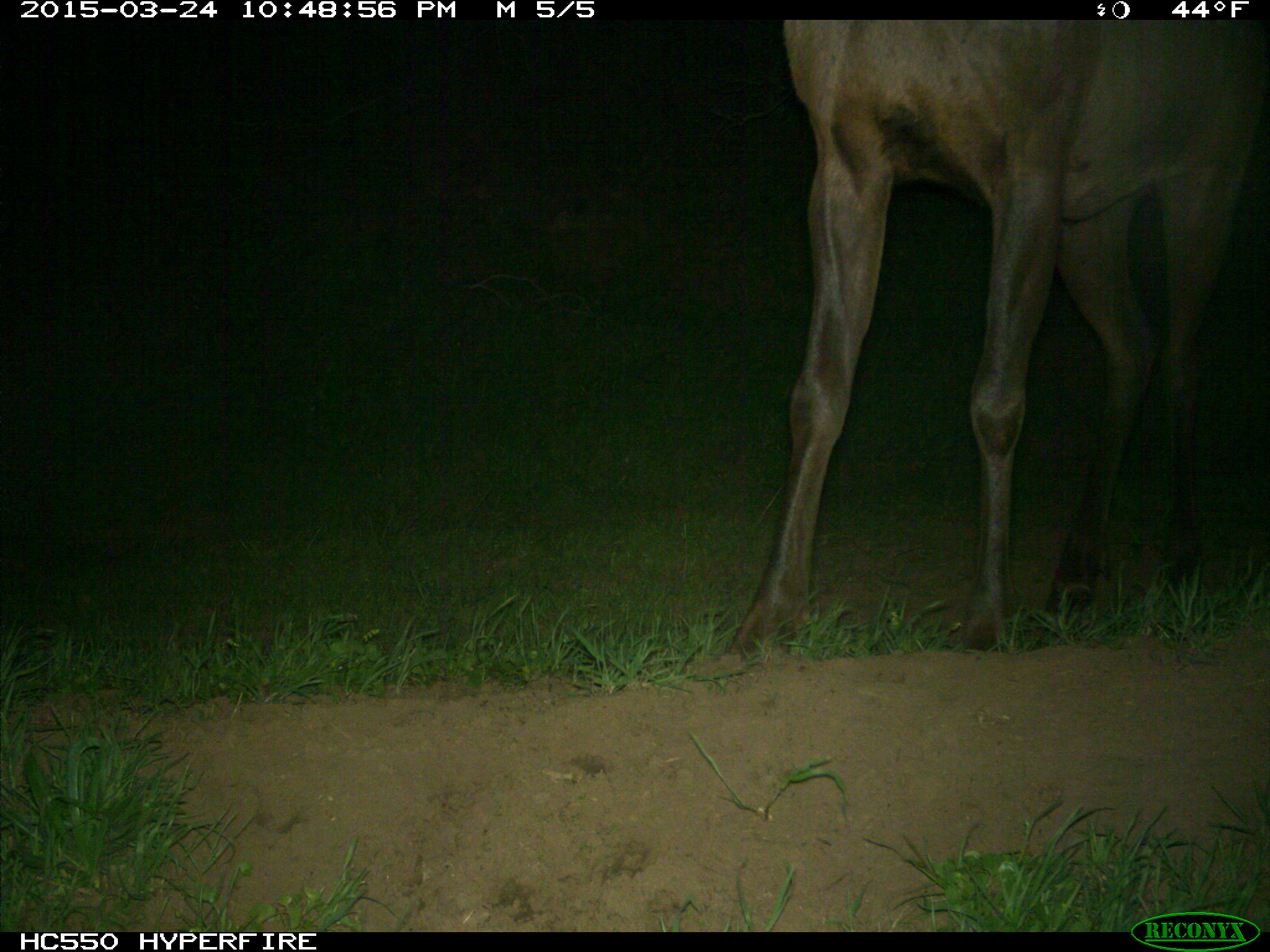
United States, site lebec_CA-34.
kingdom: Animalia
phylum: Chordata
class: Mammalia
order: Artiodactyla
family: Cervidae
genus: Cervus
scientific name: Cervus canadensis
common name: elk